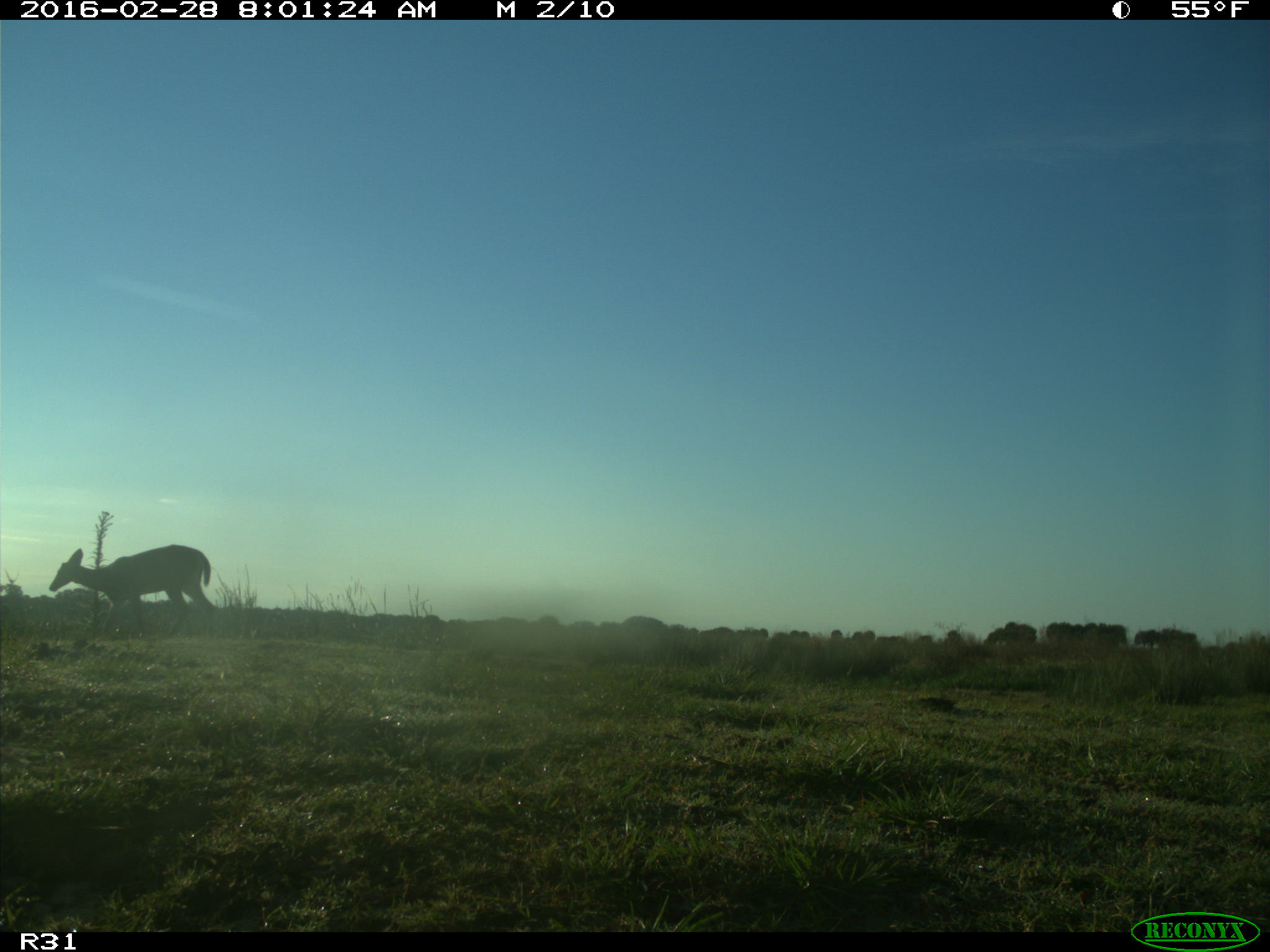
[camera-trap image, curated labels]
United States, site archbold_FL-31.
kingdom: Animalia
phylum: Chordata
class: Mammalia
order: Artiodactyla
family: Cervidae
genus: Odocoileus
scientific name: Odocoileus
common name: deer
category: unidentified deer